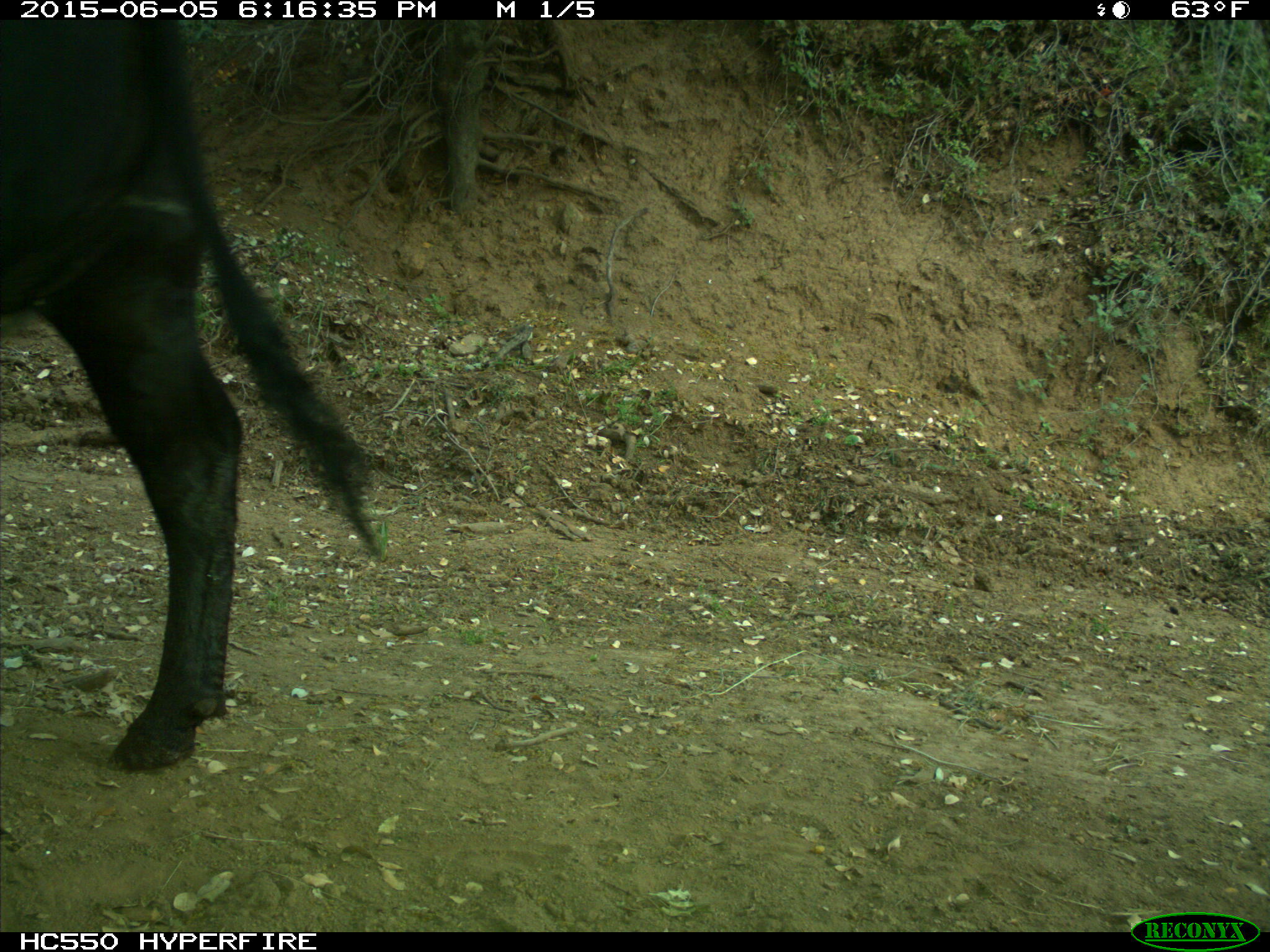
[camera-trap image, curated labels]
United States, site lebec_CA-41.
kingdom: Animalia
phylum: Chordata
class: Mammalia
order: Artiodactyla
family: Bovidae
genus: Bos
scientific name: Bos taurus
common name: domestic cow